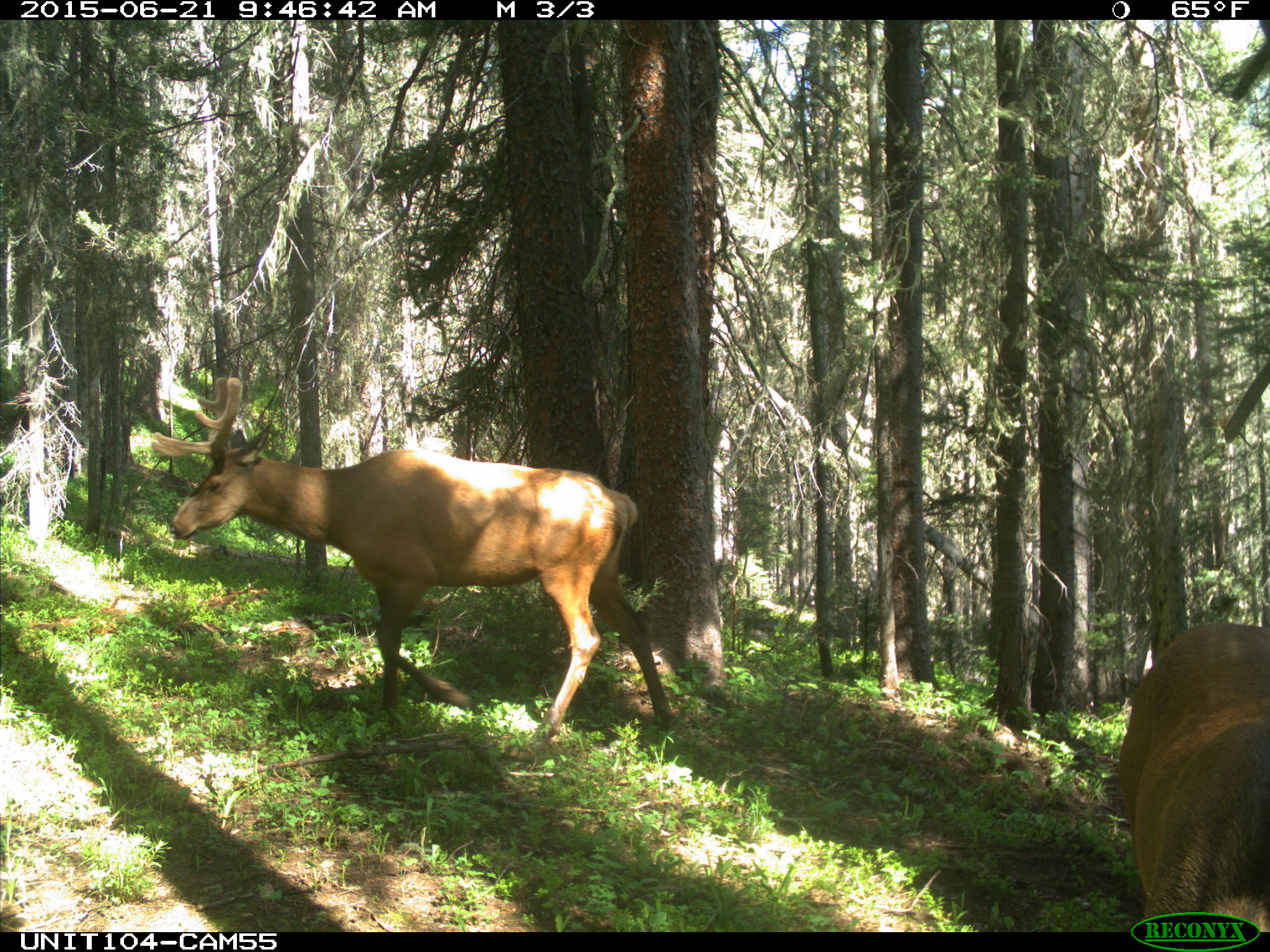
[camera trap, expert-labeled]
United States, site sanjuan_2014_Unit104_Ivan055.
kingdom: Animalia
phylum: Chordata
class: Mammalia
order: Artiodactyla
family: Cervidae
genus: Cervus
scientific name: Cervus elaphus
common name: red deer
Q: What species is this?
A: Cervus elaphus (red deer).